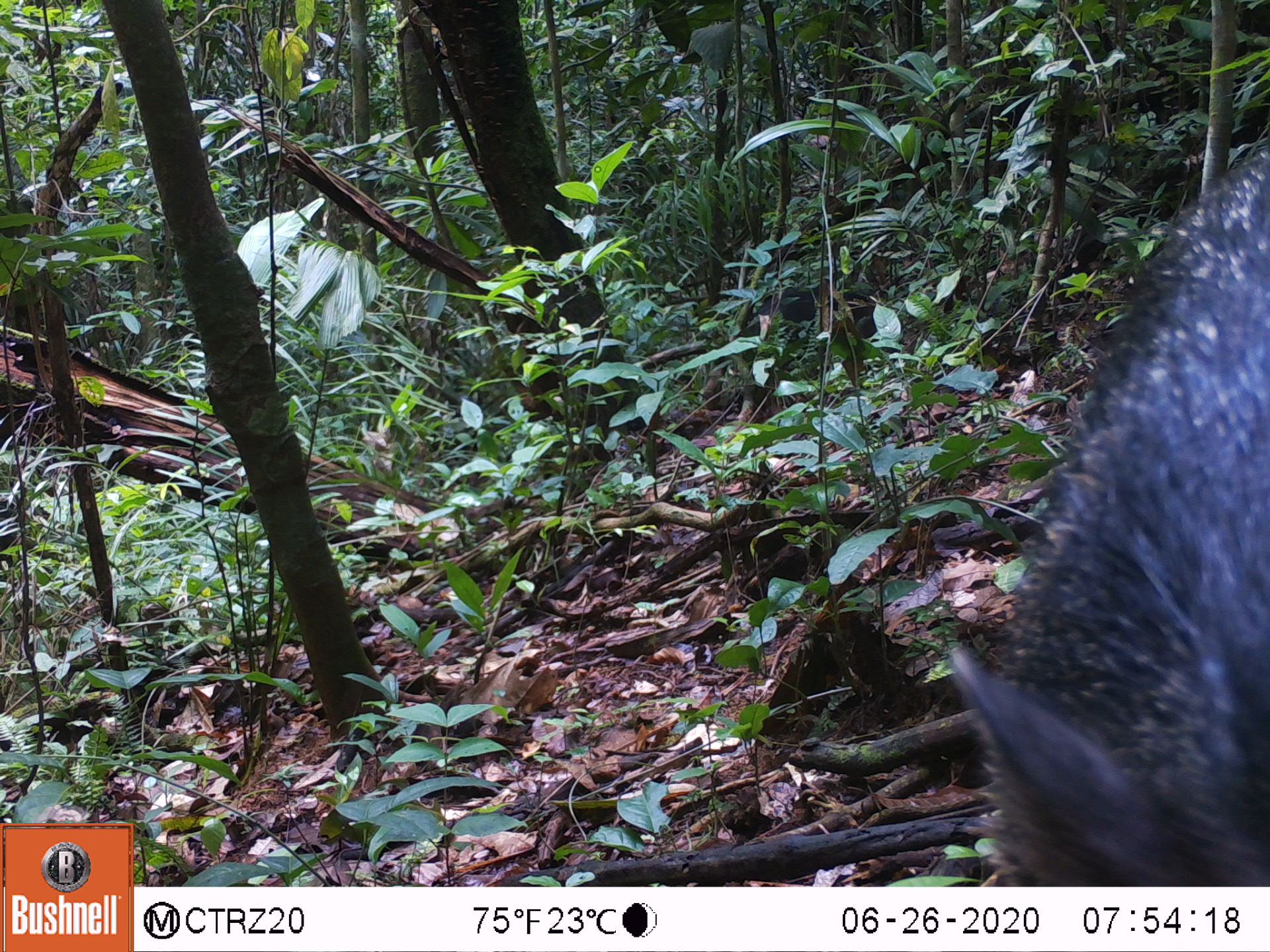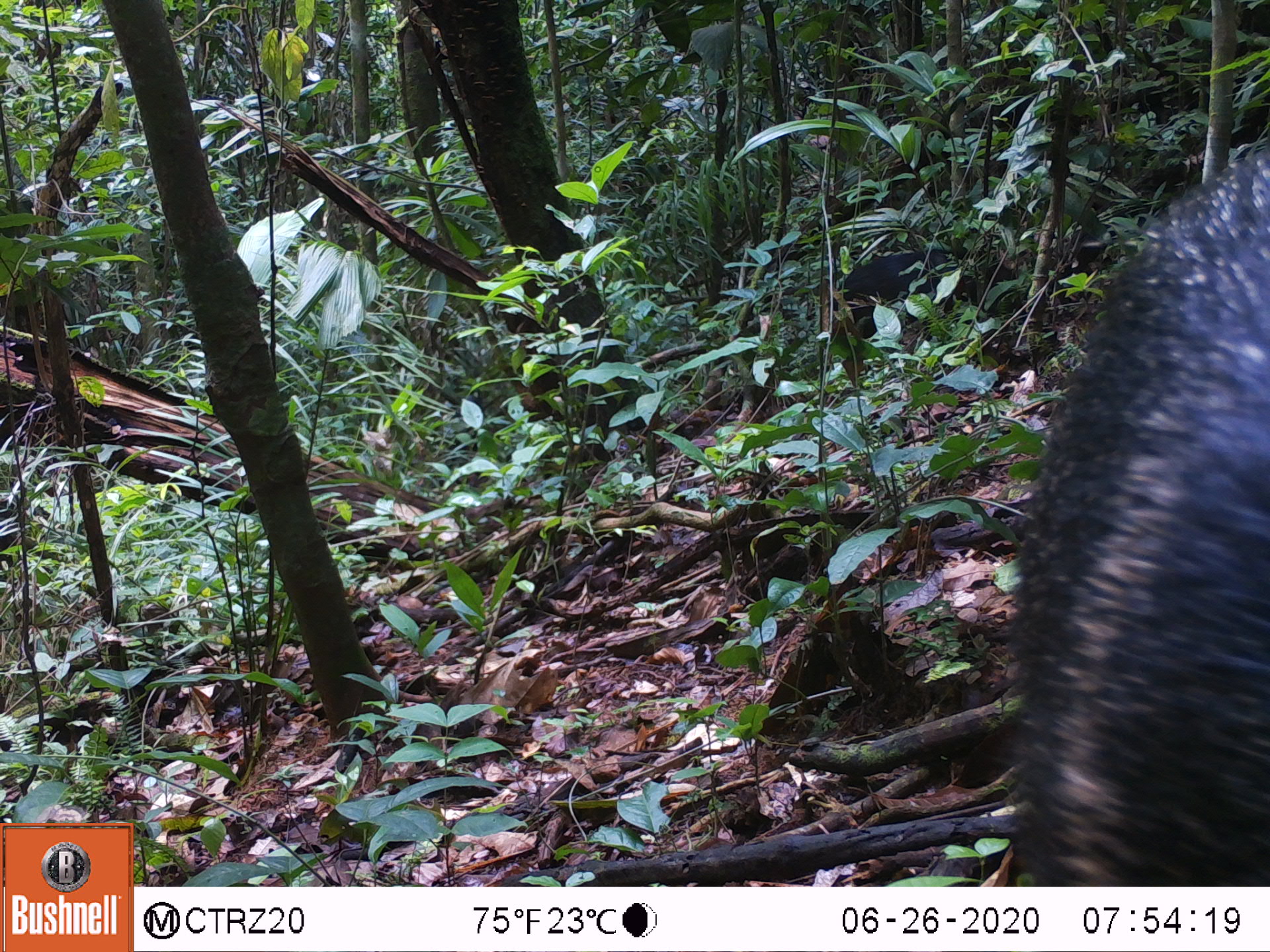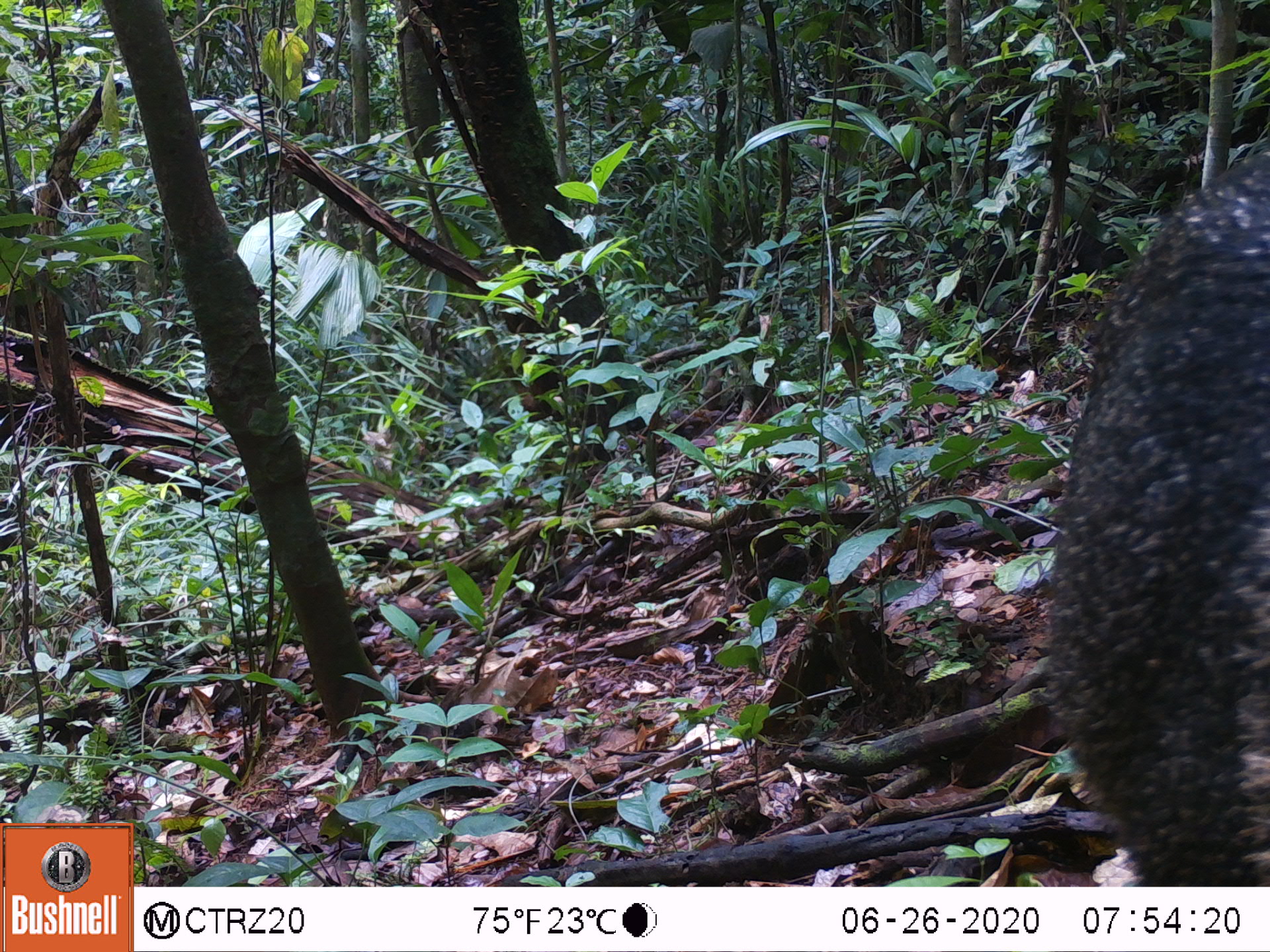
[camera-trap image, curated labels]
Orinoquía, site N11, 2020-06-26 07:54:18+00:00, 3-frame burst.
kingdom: Animalia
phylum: Chordata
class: Mammalia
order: Artiodactyla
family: Tayassuidae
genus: Pecari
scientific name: Pecari tajacu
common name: collared peccary